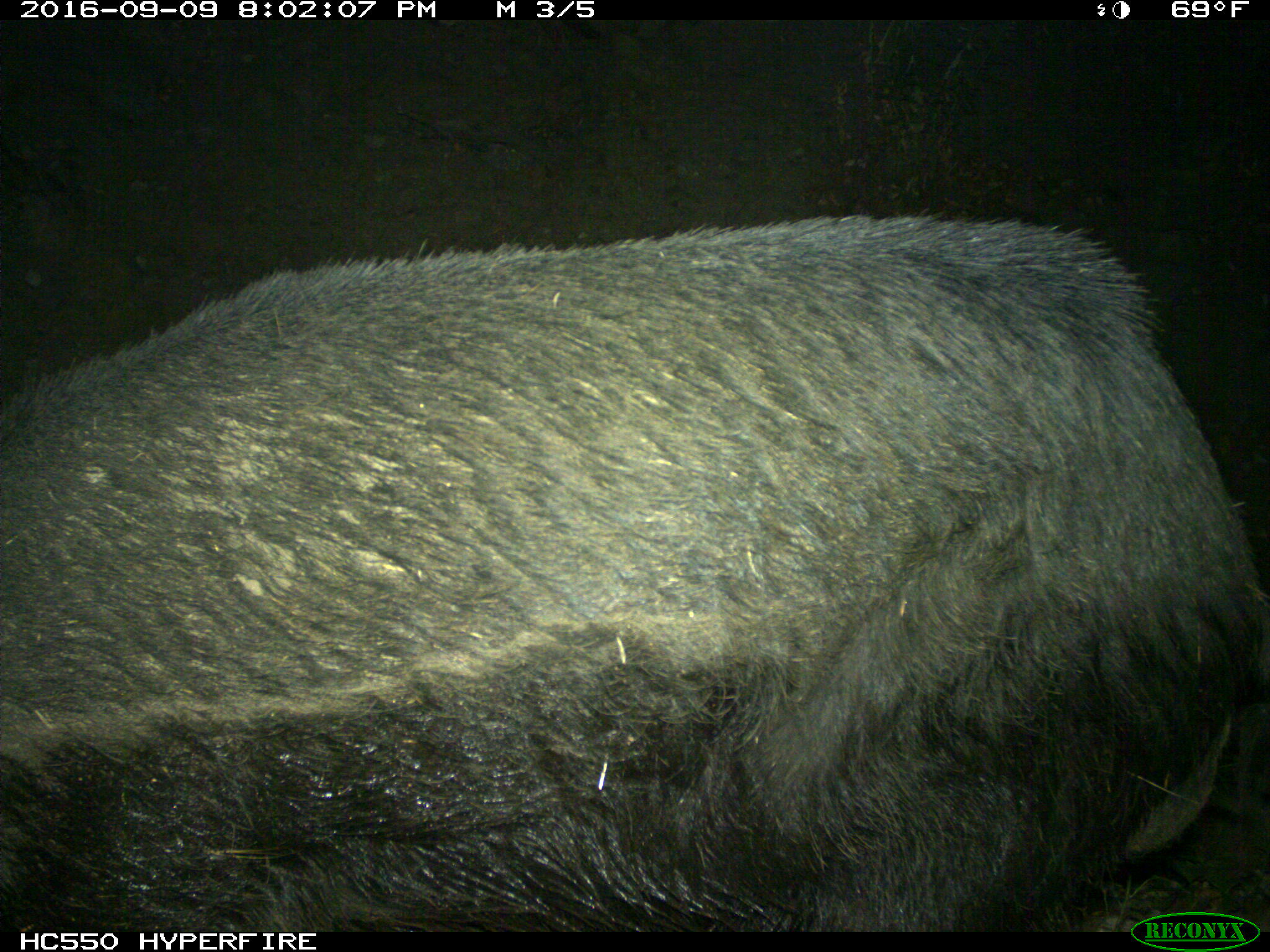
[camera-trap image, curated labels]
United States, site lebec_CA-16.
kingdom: Animalia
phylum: Chordata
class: Mammalia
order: Artiodactyla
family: Suidae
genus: Sus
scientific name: Sus scrofa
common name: wild boar